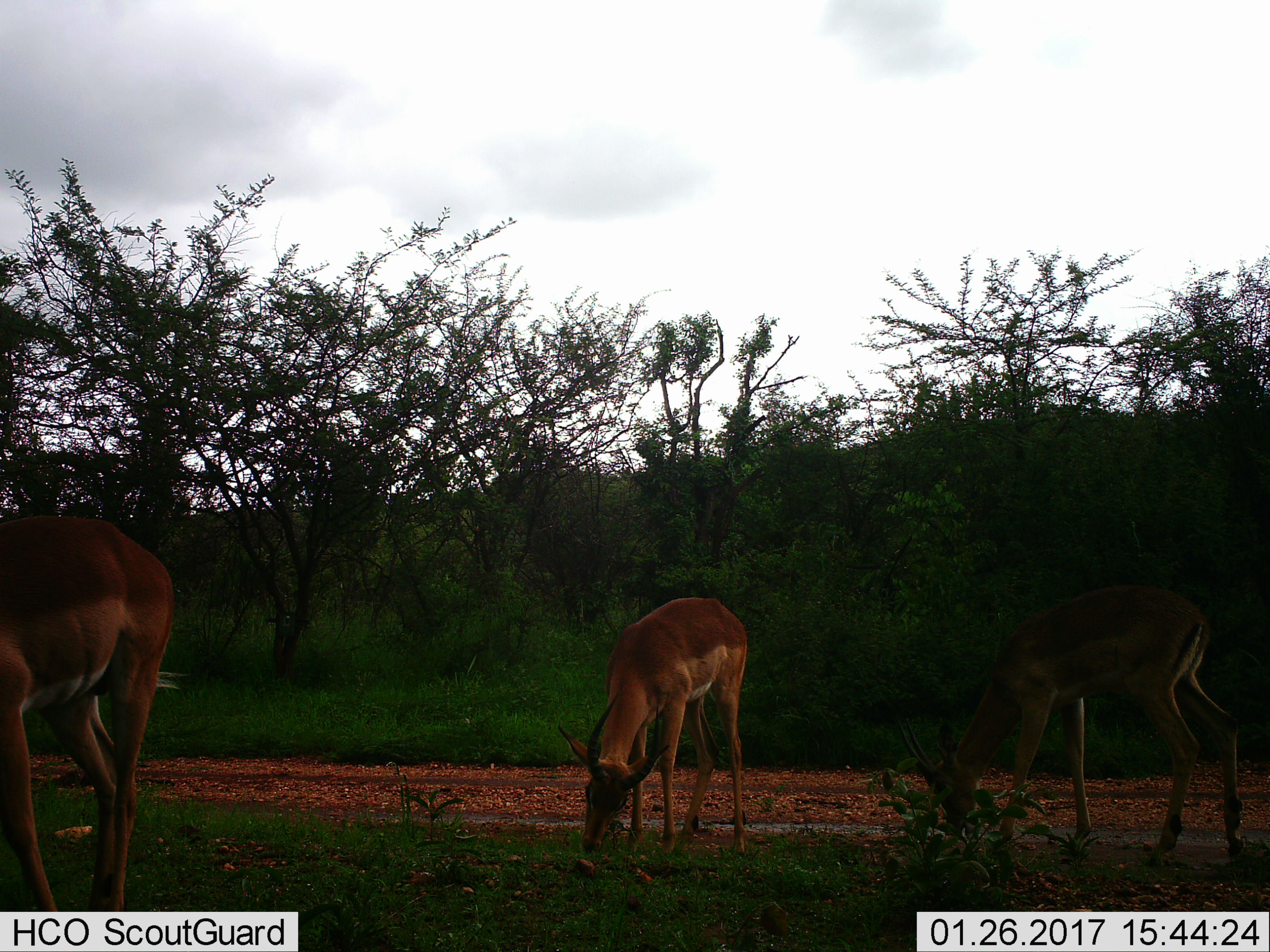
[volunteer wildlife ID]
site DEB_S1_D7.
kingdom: Animalia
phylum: Chordata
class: Mammalia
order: Artiodactyla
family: Bovidae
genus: Aepyceros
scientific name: Aepyceros melampus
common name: impala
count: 3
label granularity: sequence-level